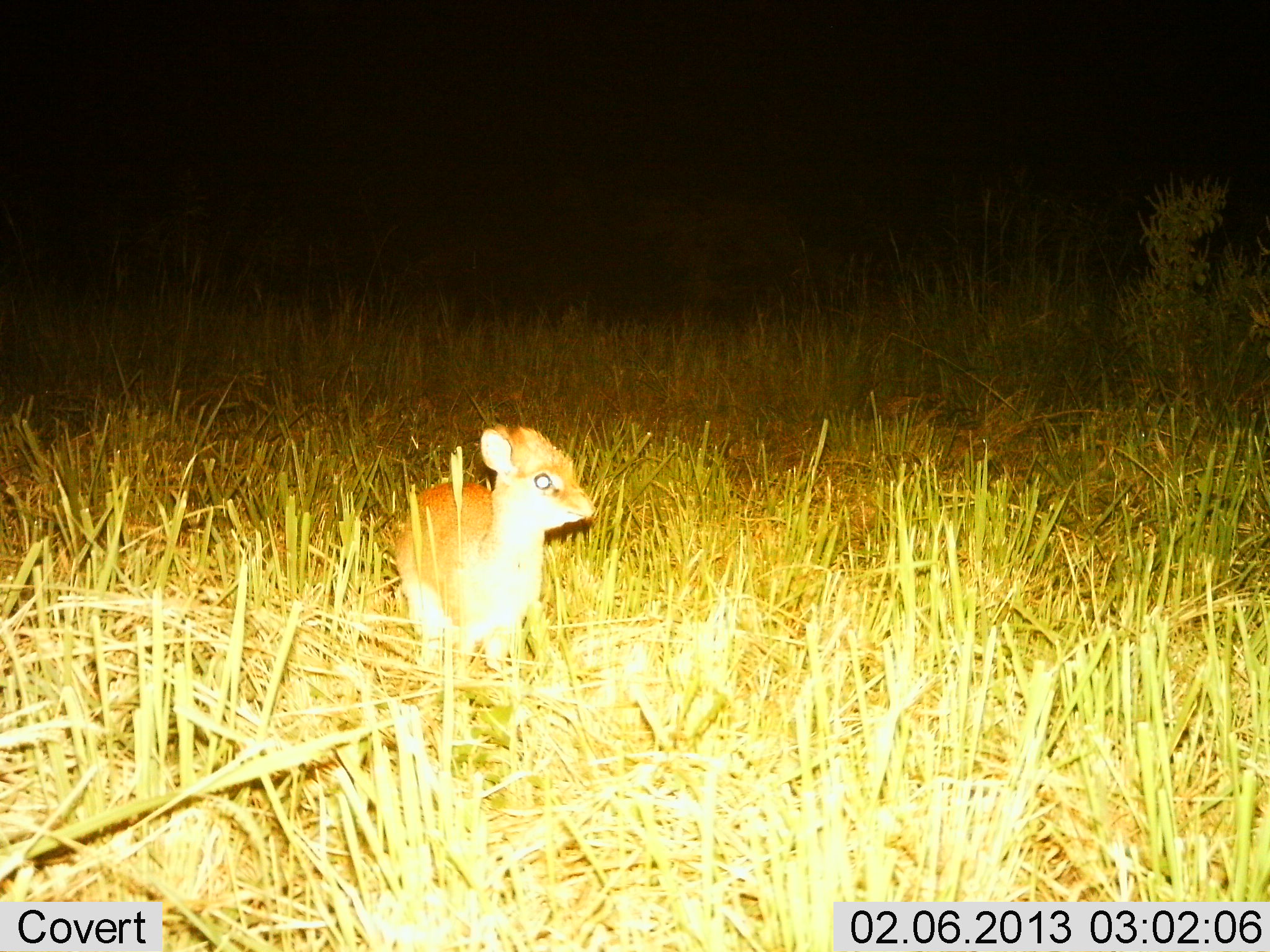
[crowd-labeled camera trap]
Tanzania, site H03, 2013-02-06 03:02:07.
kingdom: Animalia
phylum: Chordata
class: Mammalia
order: Artiodactyla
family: Bovidae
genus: Madoqua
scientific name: Madoqua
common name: dikdik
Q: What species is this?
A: Dikdik (Madoqua).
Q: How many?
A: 1.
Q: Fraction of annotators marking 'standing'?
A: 94%.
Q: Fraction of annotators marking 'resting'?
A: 0%.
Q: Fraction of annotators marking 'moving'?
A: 6%.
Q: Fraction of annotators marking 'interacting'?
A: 0%.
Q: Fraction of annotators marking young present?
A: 53%.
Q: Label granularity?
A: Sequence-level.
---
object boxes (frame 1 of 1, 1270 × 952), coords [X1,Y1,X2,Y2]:
animal: [391,425,599,657]